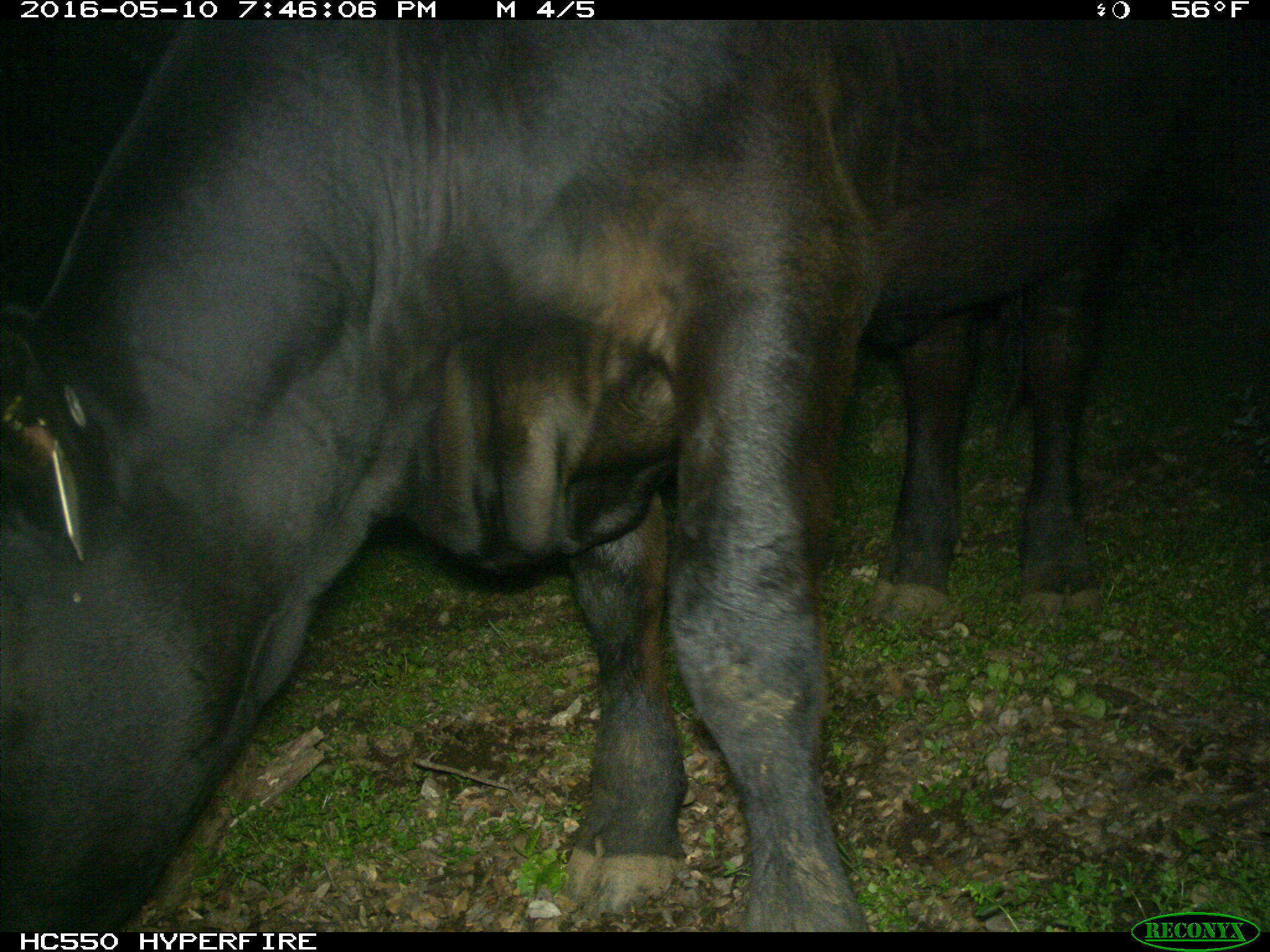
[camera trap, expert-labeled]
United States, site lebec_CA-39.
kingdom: Animalia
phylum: Chordata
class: Mammalia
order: Artiodactyla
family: Bovidae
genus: Bos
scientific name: Bos taurus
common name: domestic cow